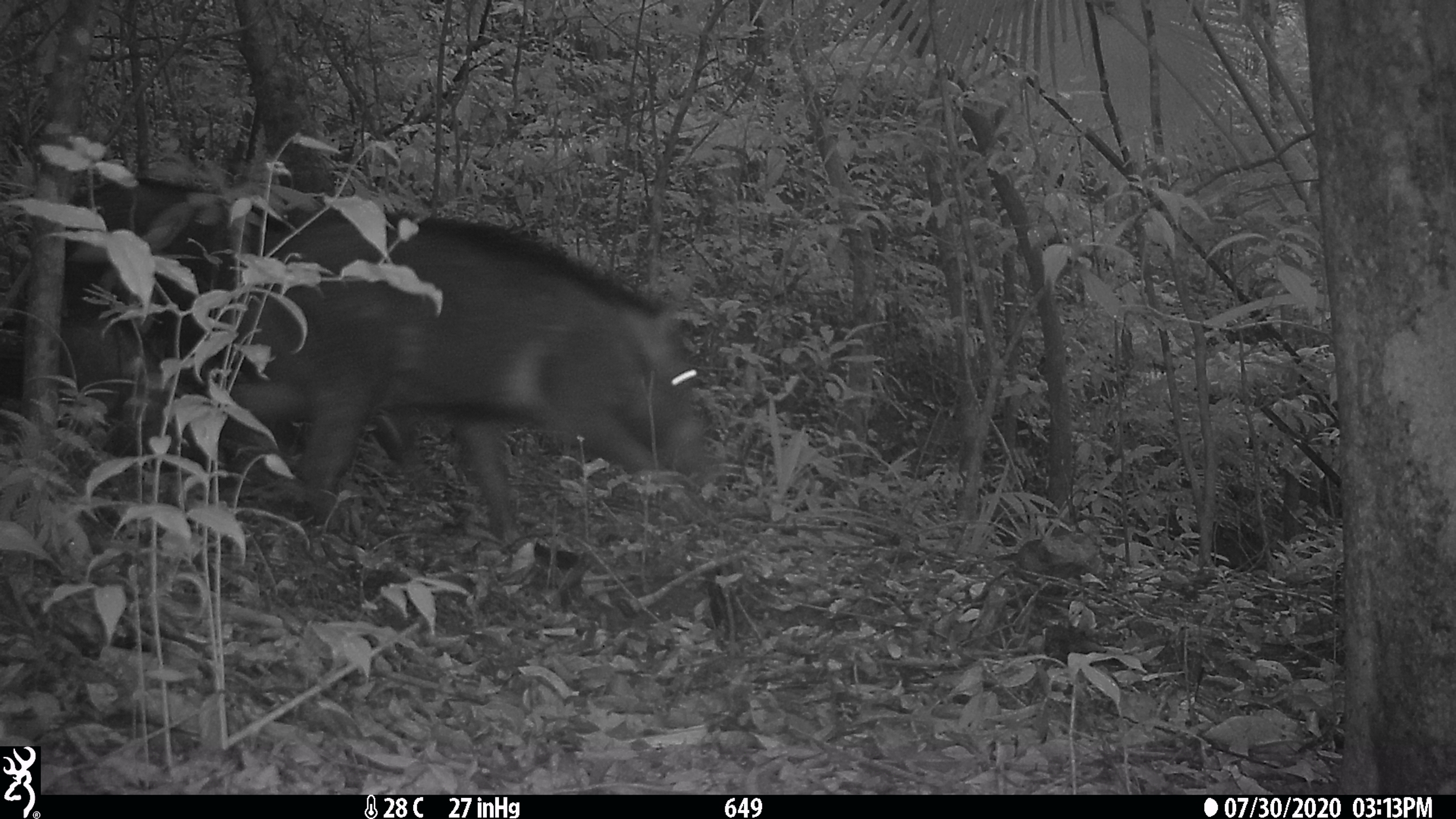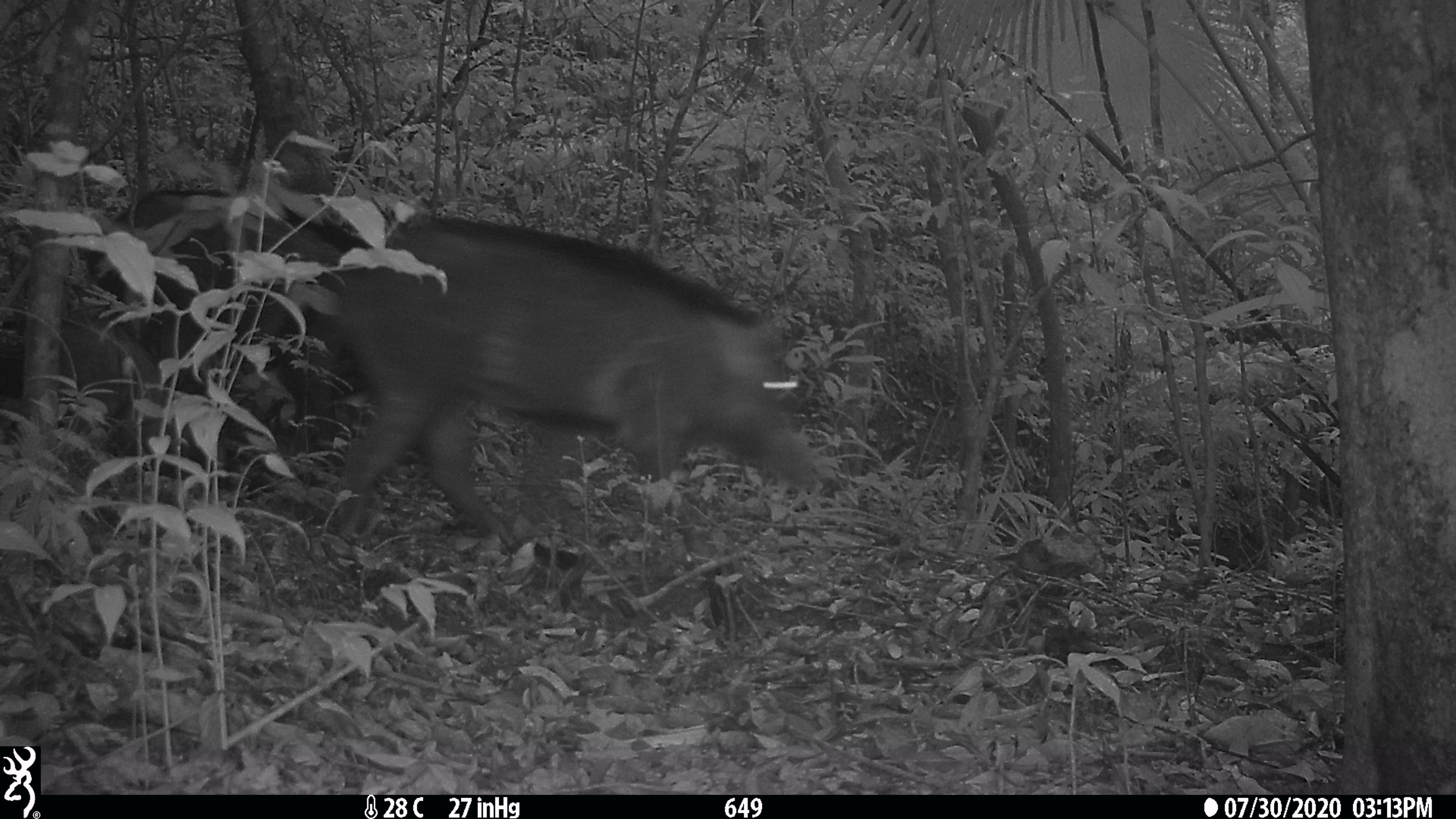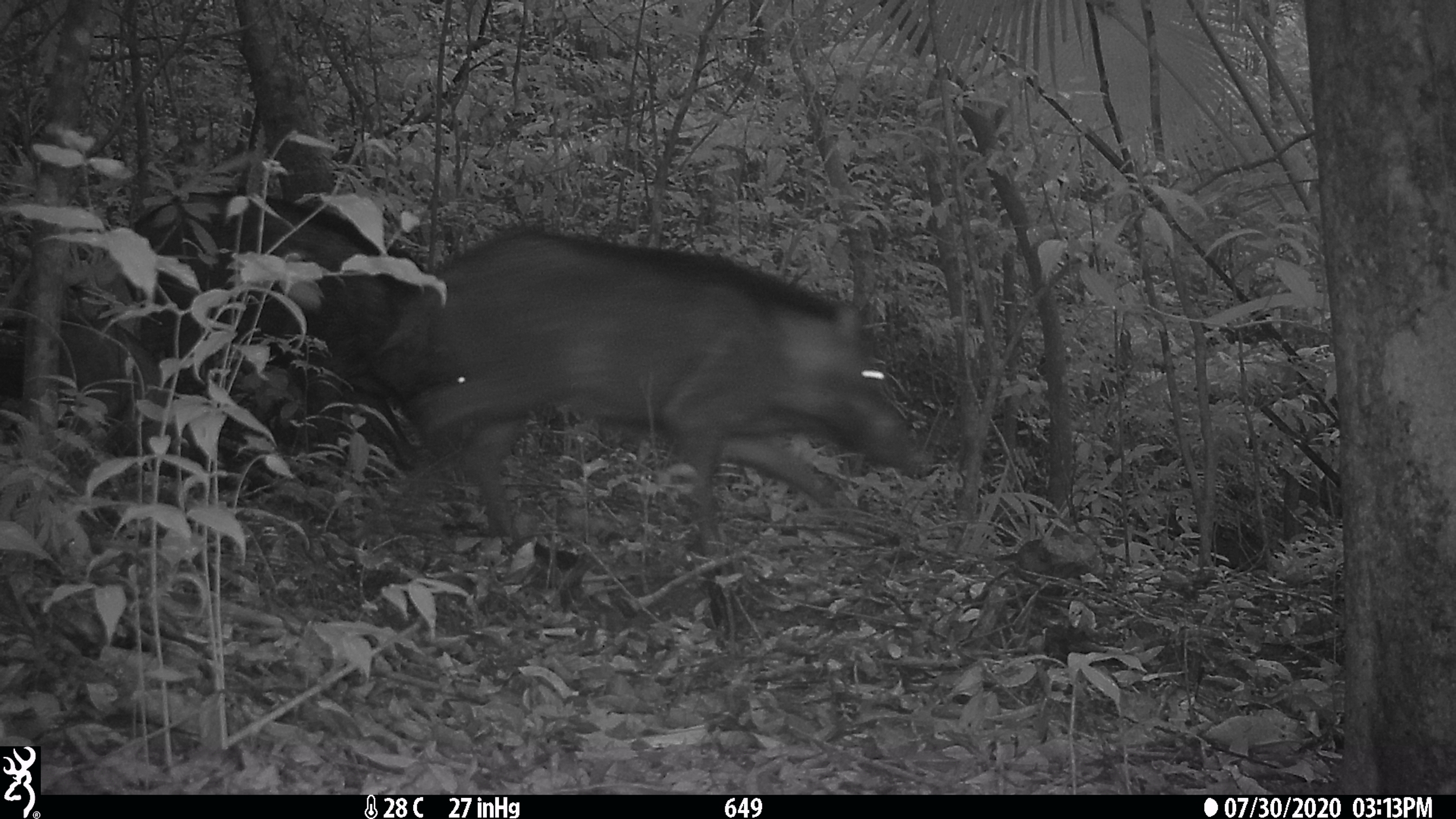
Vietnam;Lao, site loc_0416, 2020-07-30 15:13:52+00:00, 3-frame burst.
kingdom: Animalia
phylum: Chordata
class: Mammalia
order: Artiodactyla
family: Suidae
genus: Sus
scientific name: Sus scrofa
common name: eurasian wild pig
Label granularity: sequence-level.